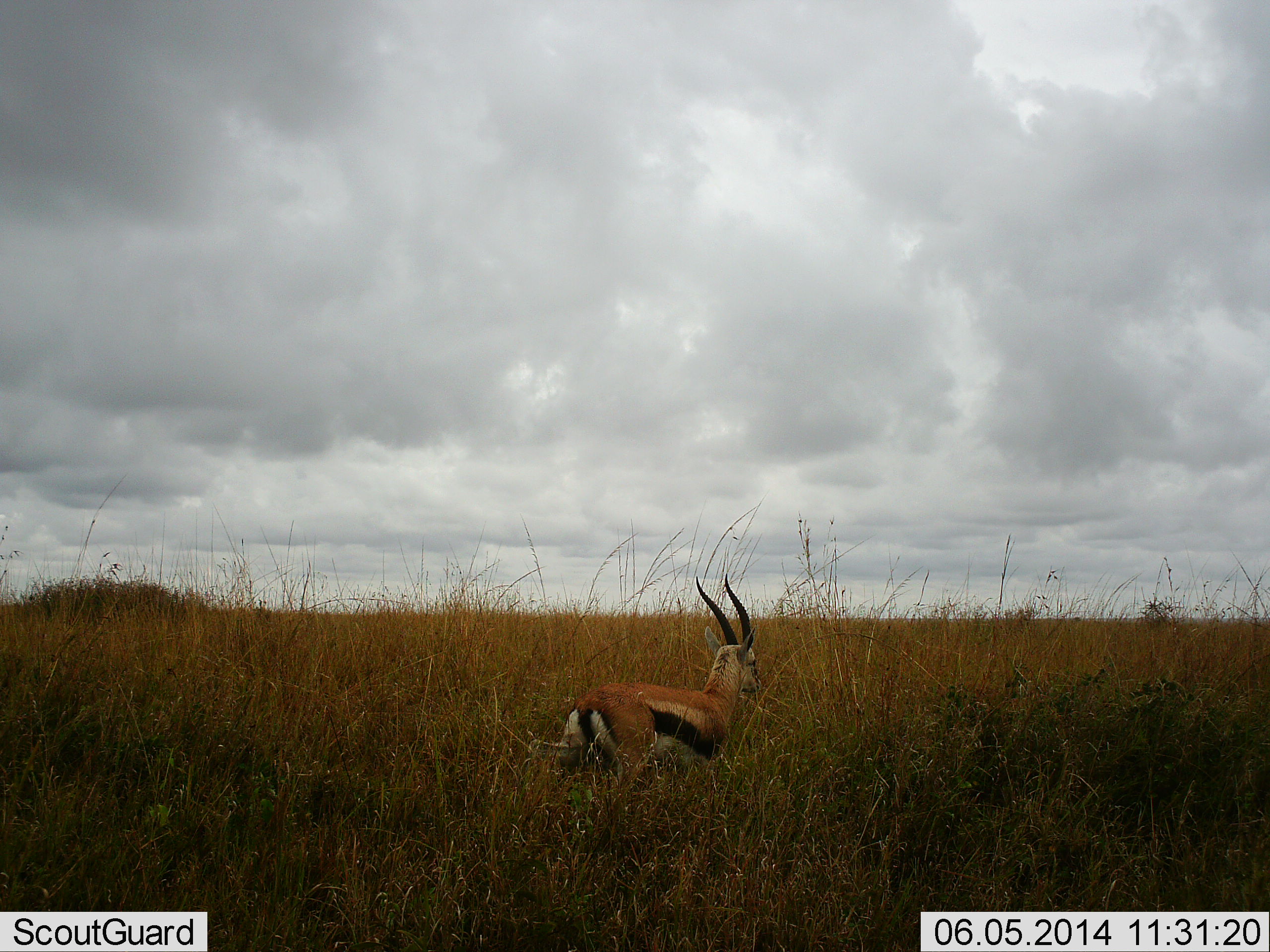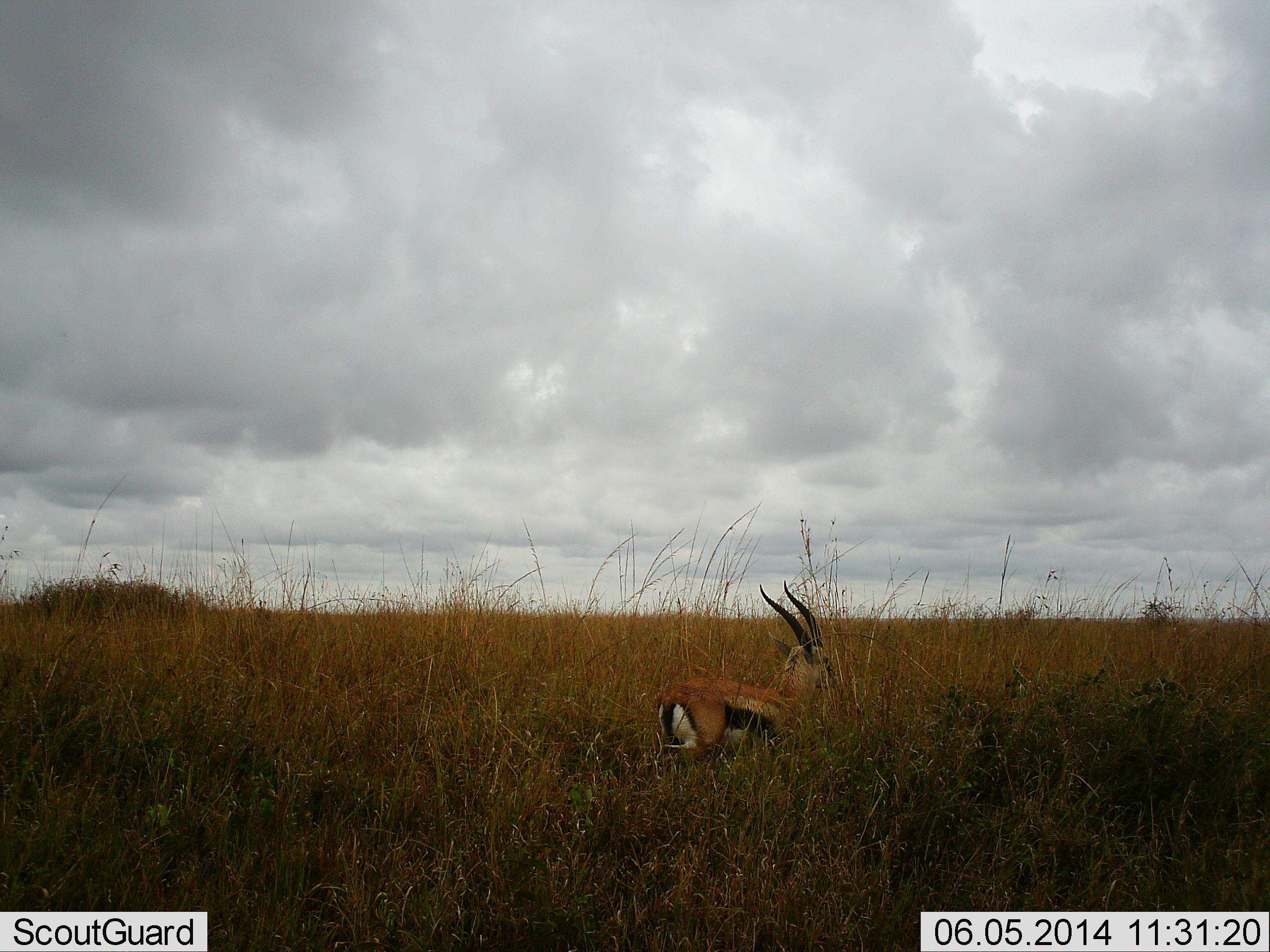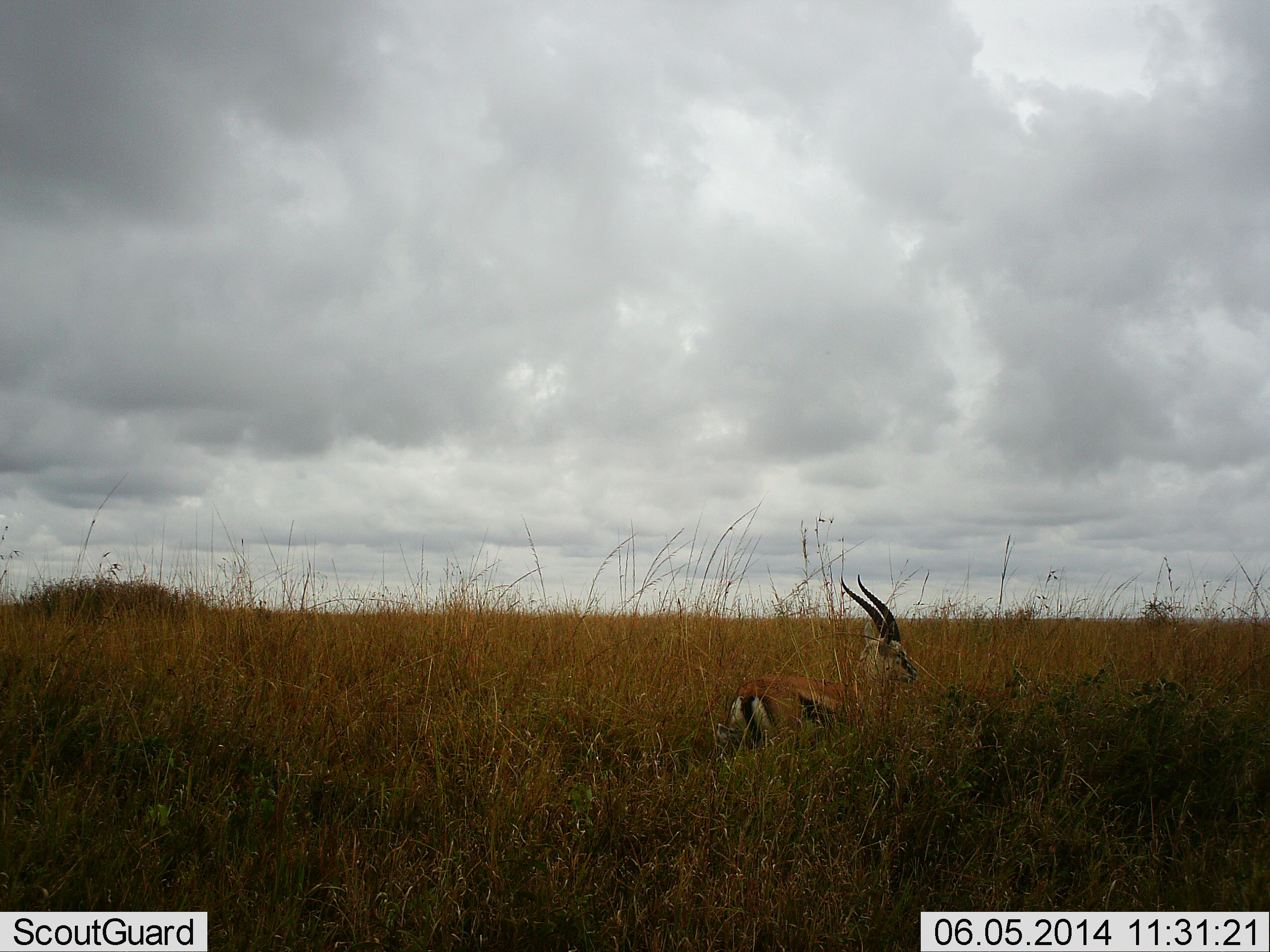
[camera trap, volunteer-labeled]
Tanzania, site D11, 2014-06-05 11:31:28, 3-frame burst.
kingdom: Animalia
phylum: Chordata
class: Mammalia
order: Artiodactyla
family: Bovidae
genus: Eudorcas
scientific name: Eudorcas thomsonii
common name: thomson's gazelle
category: gazellethomsons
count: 1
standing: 10%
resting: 0%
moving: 100%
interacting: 0%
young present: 0%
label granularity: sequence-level